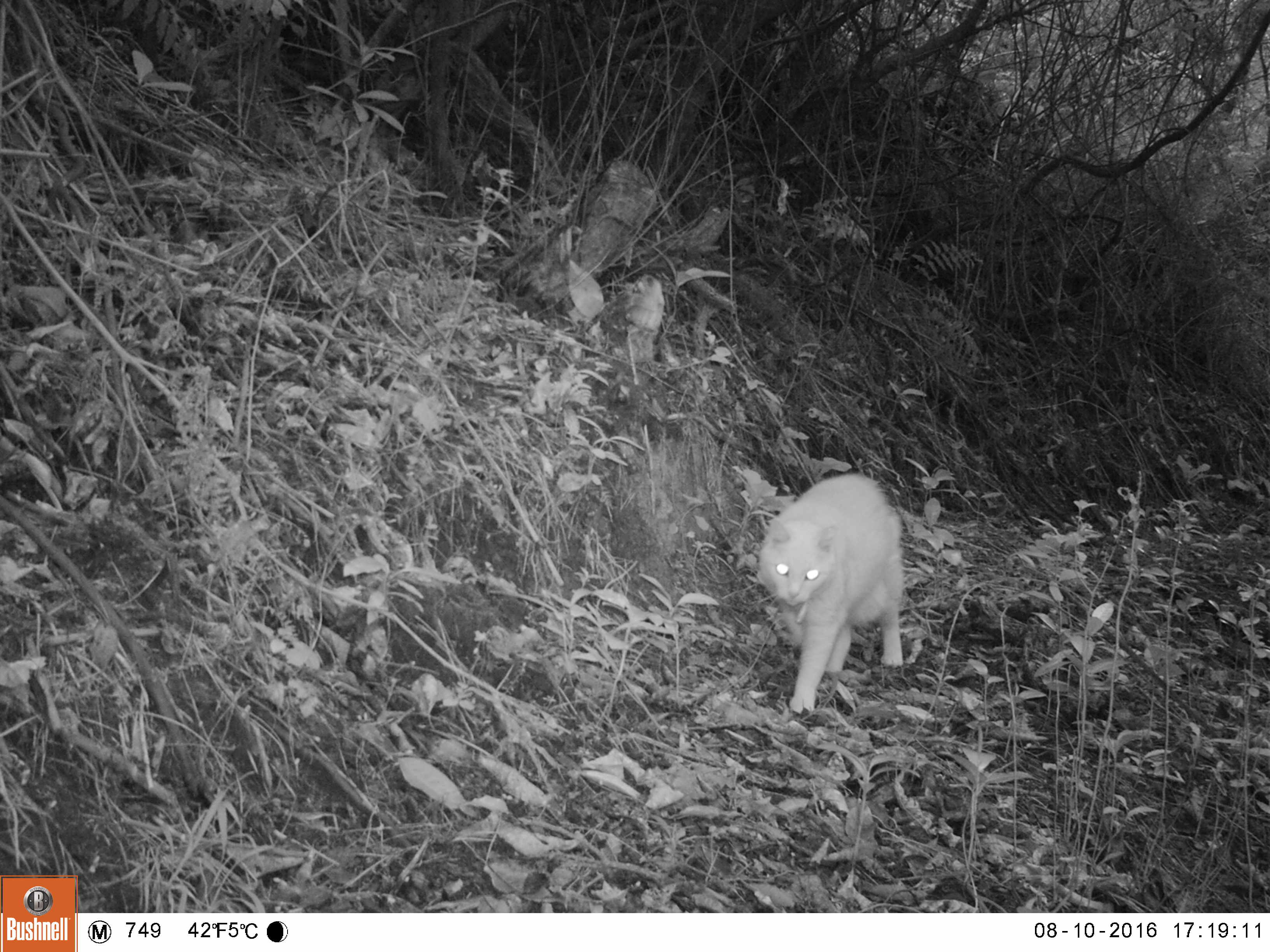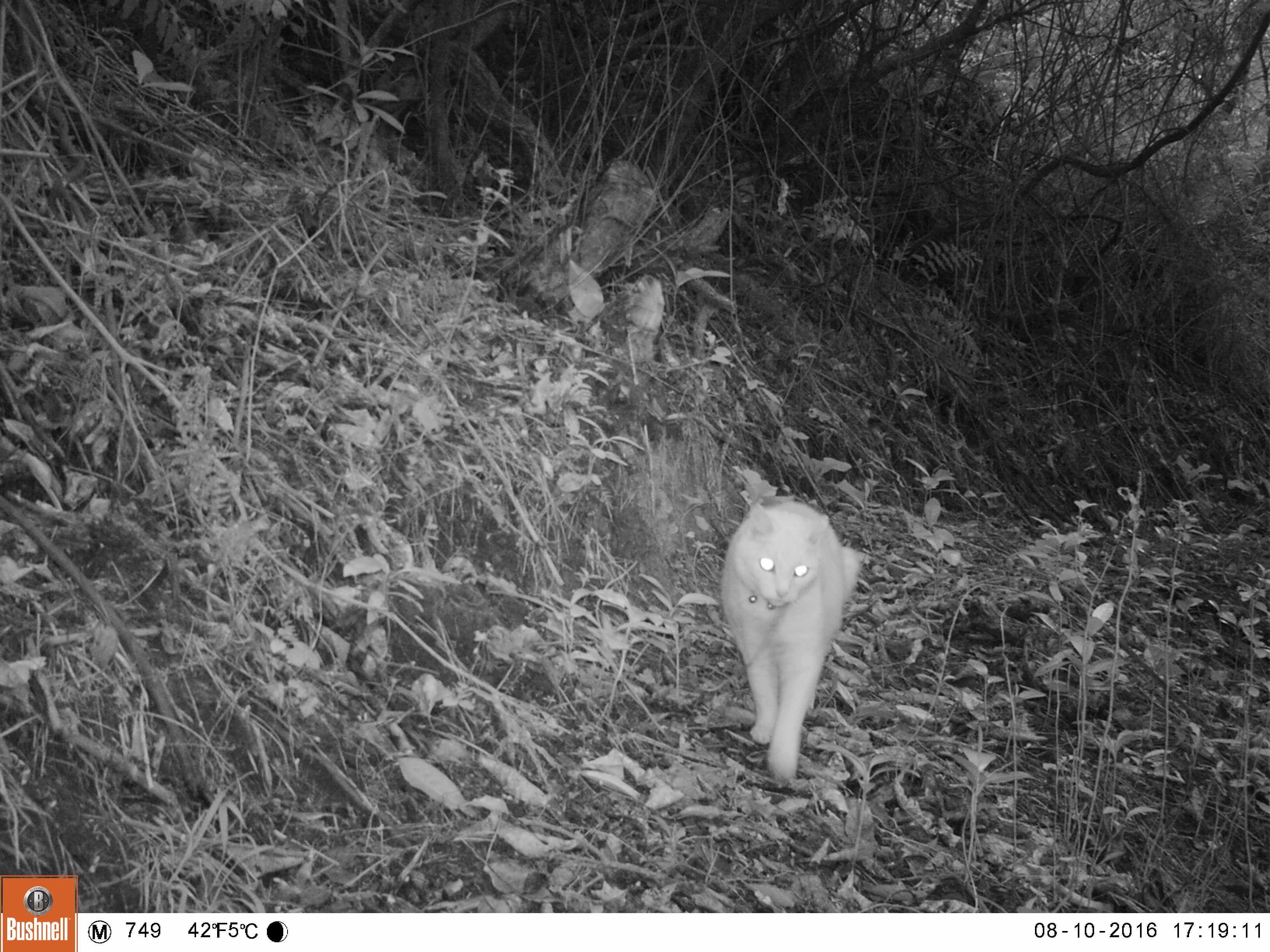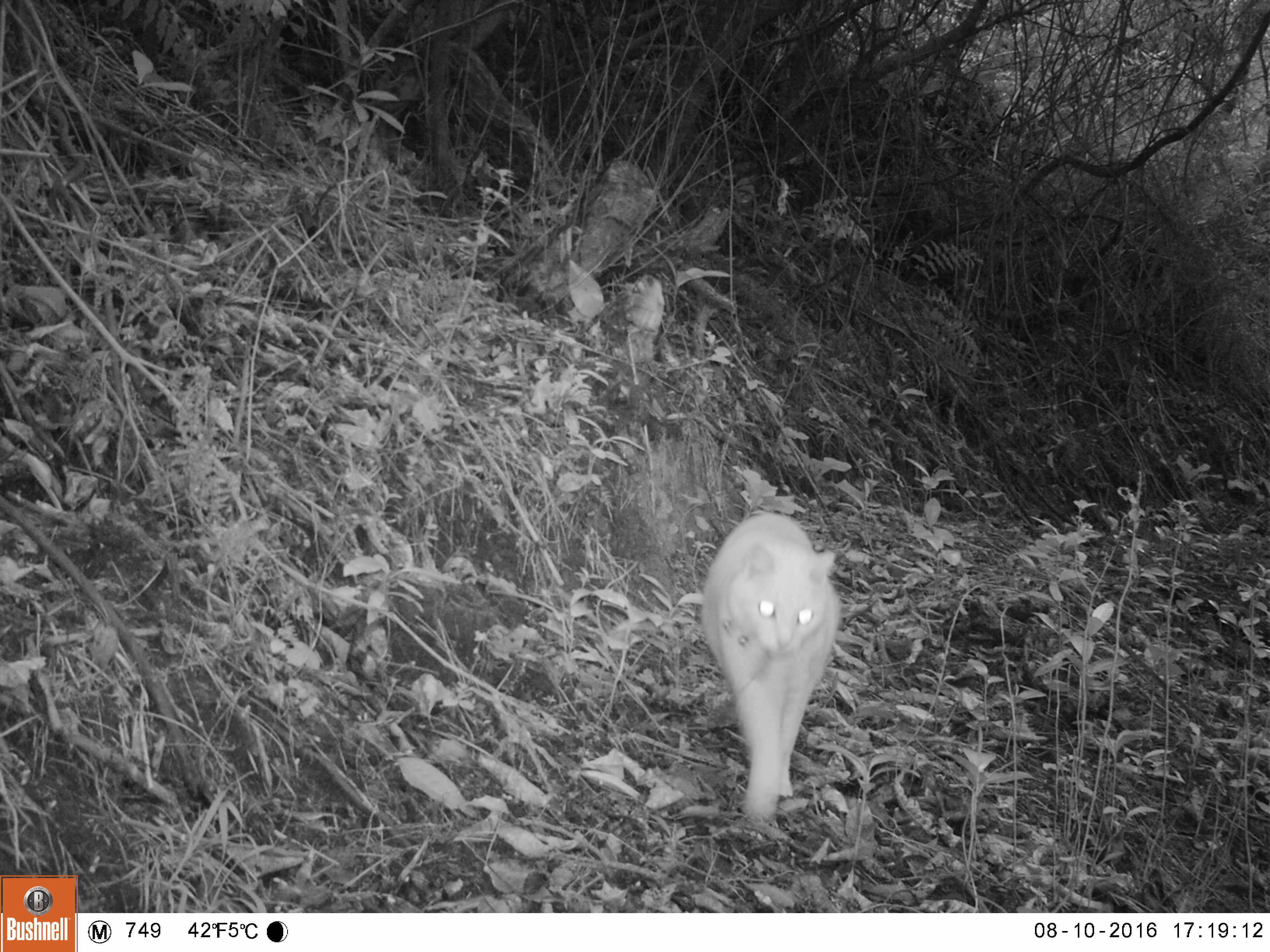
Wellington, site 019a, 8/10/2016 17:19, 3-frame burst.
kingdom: Animalia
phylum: Chordata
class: Mammalia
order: Carnivora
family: Felidae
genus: Felis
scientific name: Felis catus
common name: cat